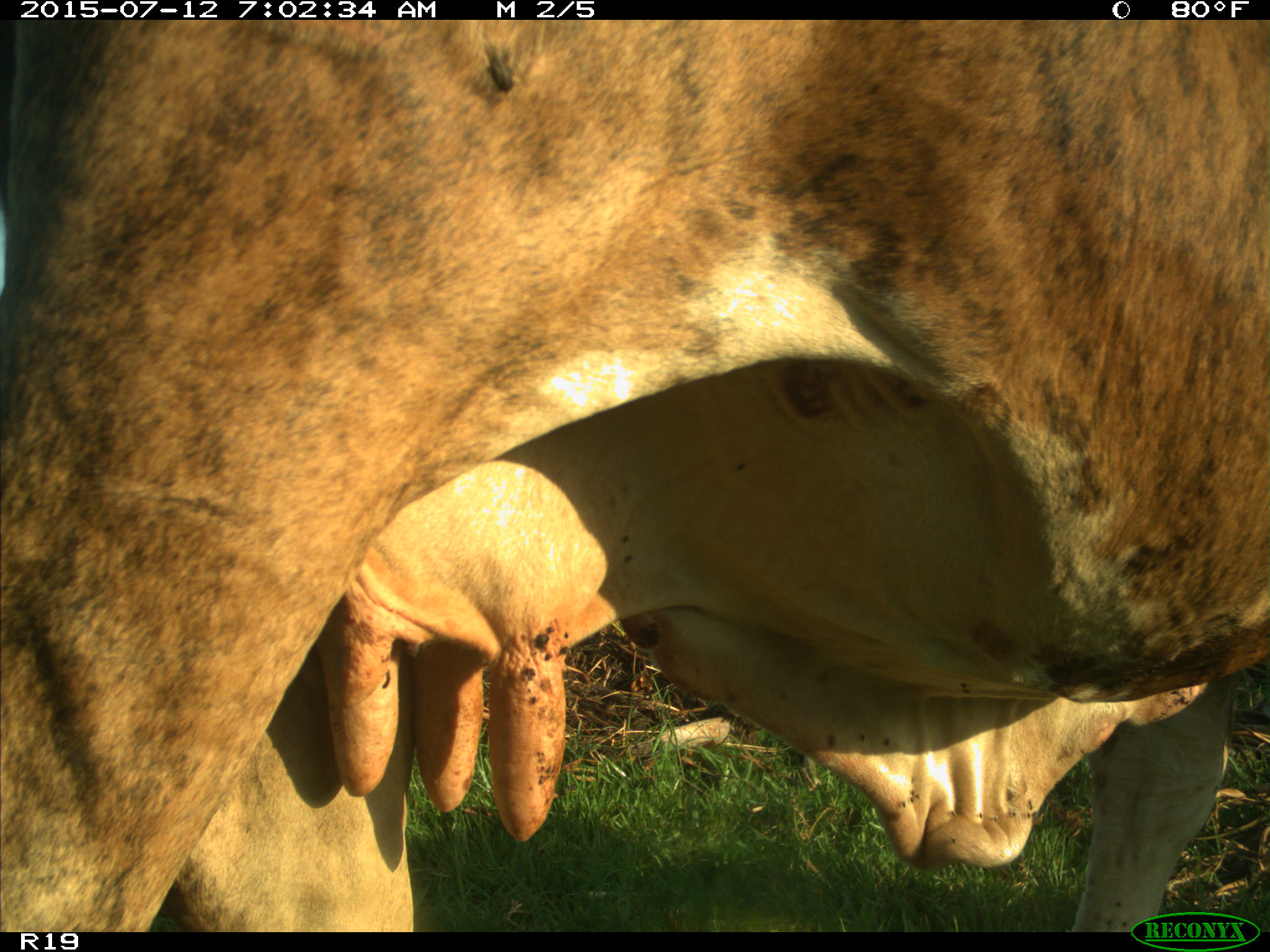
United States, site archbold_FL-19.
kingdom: Animalia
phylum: Chordata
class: Mammalia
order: Artiodactyla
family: Bovidae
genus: Bos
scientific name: Bos taurus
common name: domestic cow